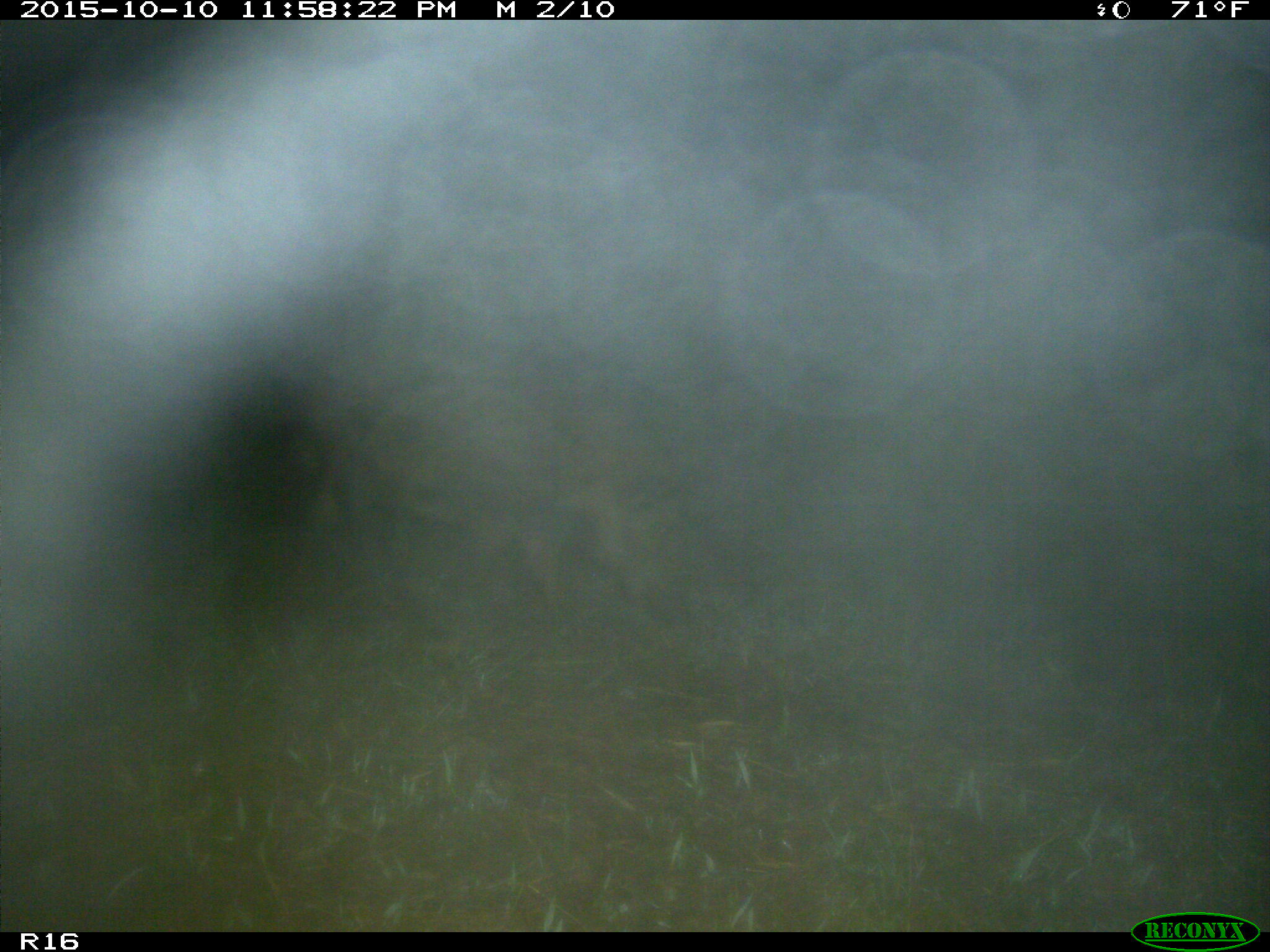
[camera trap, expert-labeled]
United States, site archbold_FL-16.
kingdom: Animalia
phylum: Chordata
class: Mammalia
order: Artiodactyla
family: Suidae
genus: Sus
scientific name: Sus scrofa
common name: wild boar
Sus scrofa (wild boar).